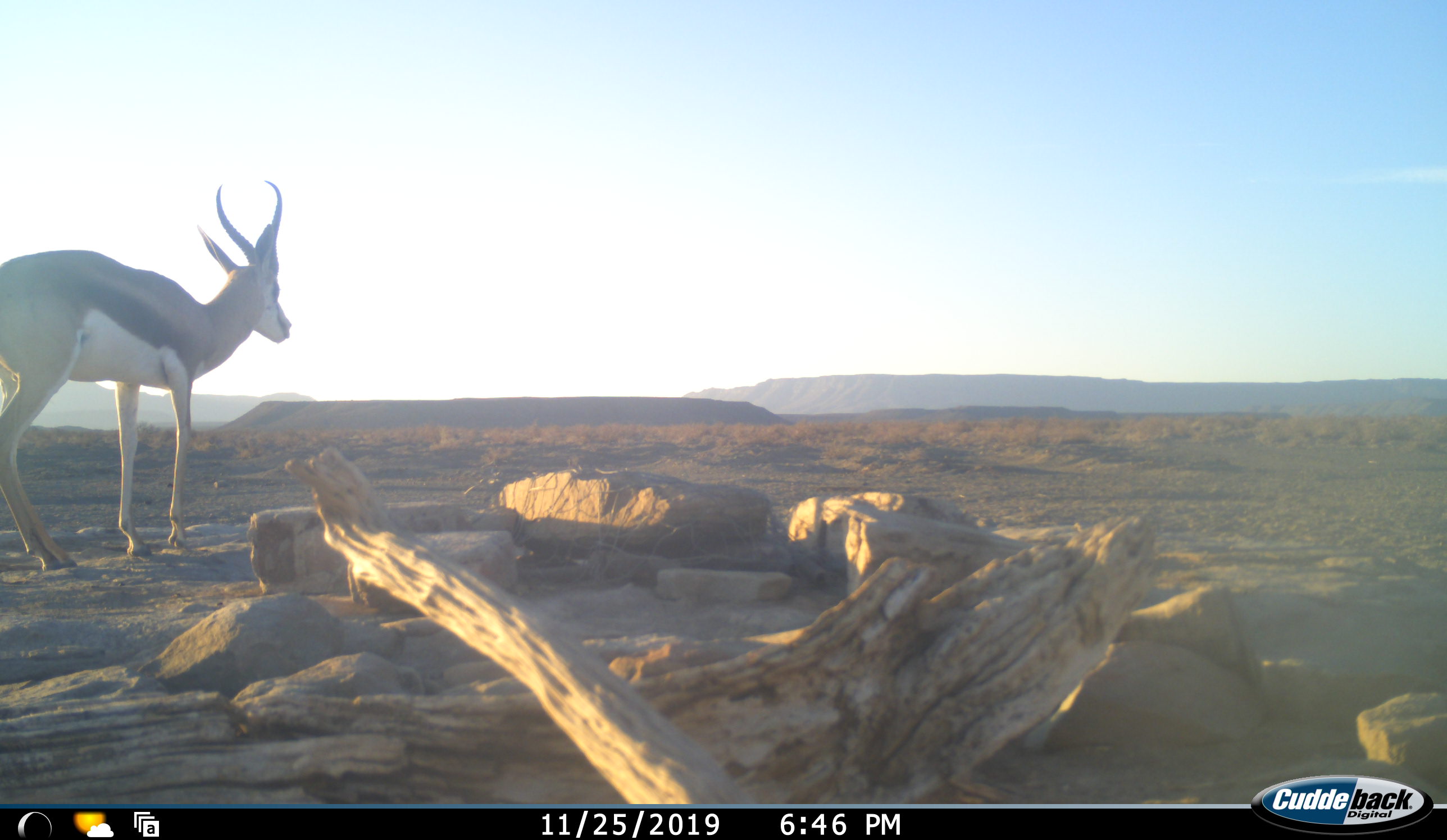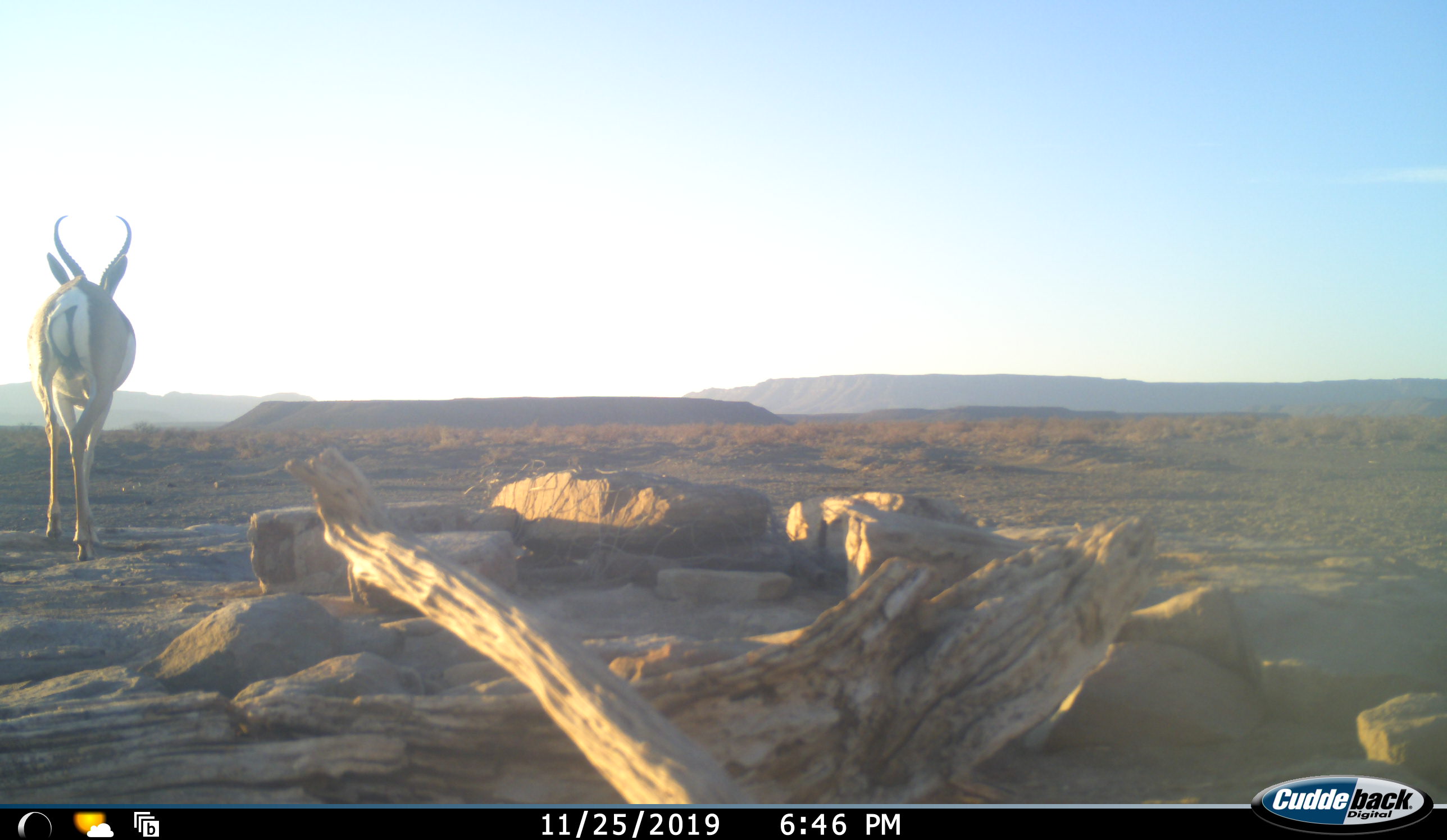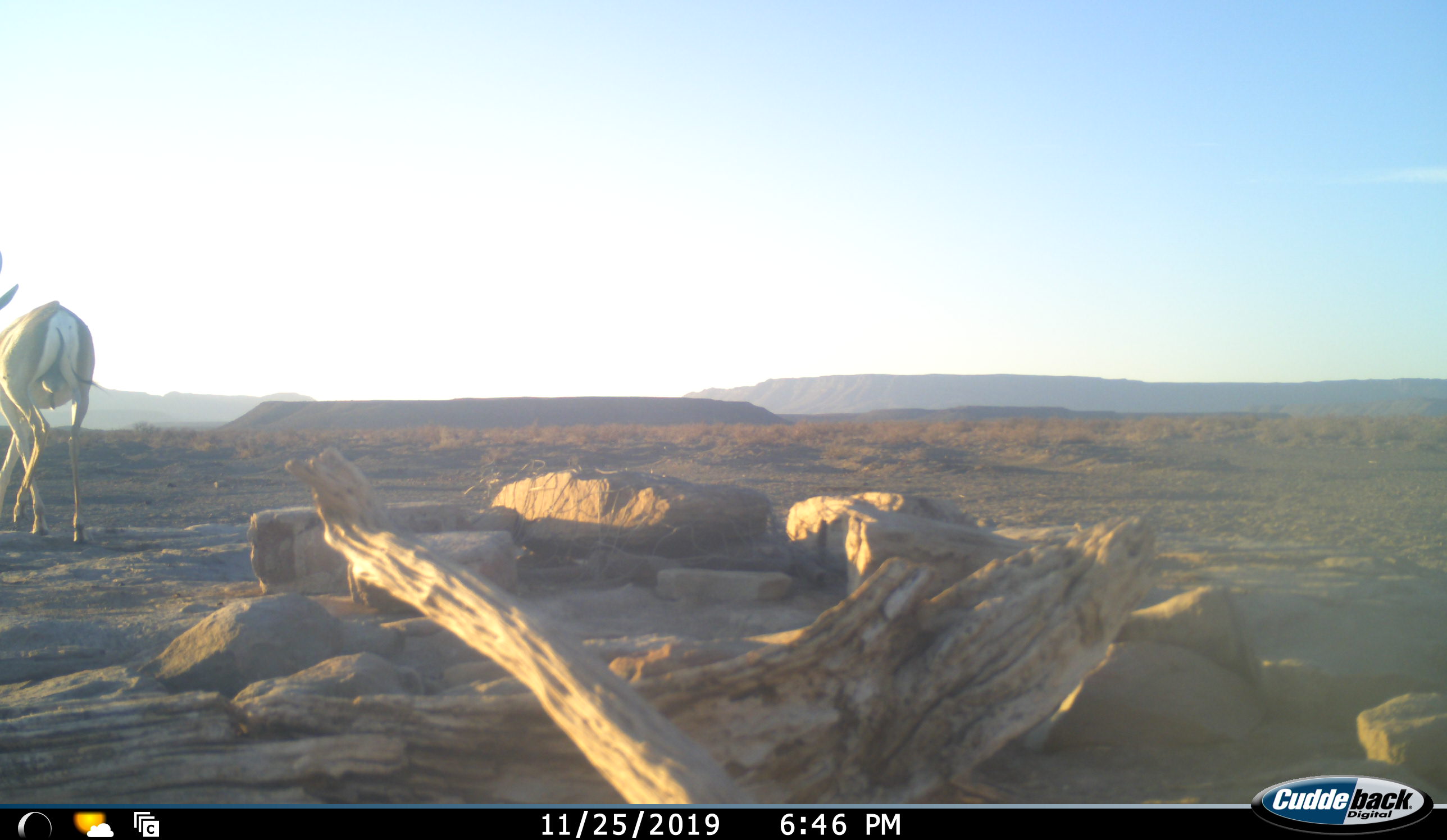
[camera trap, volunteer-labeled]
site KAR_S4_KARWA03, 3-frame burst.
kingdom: Animalia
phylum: Chordata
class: Mammalia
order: Artiodactyla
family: Bovidae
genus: Antidorcas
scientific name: Antidorcas marsupialis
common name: springbok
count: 1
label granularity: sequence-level